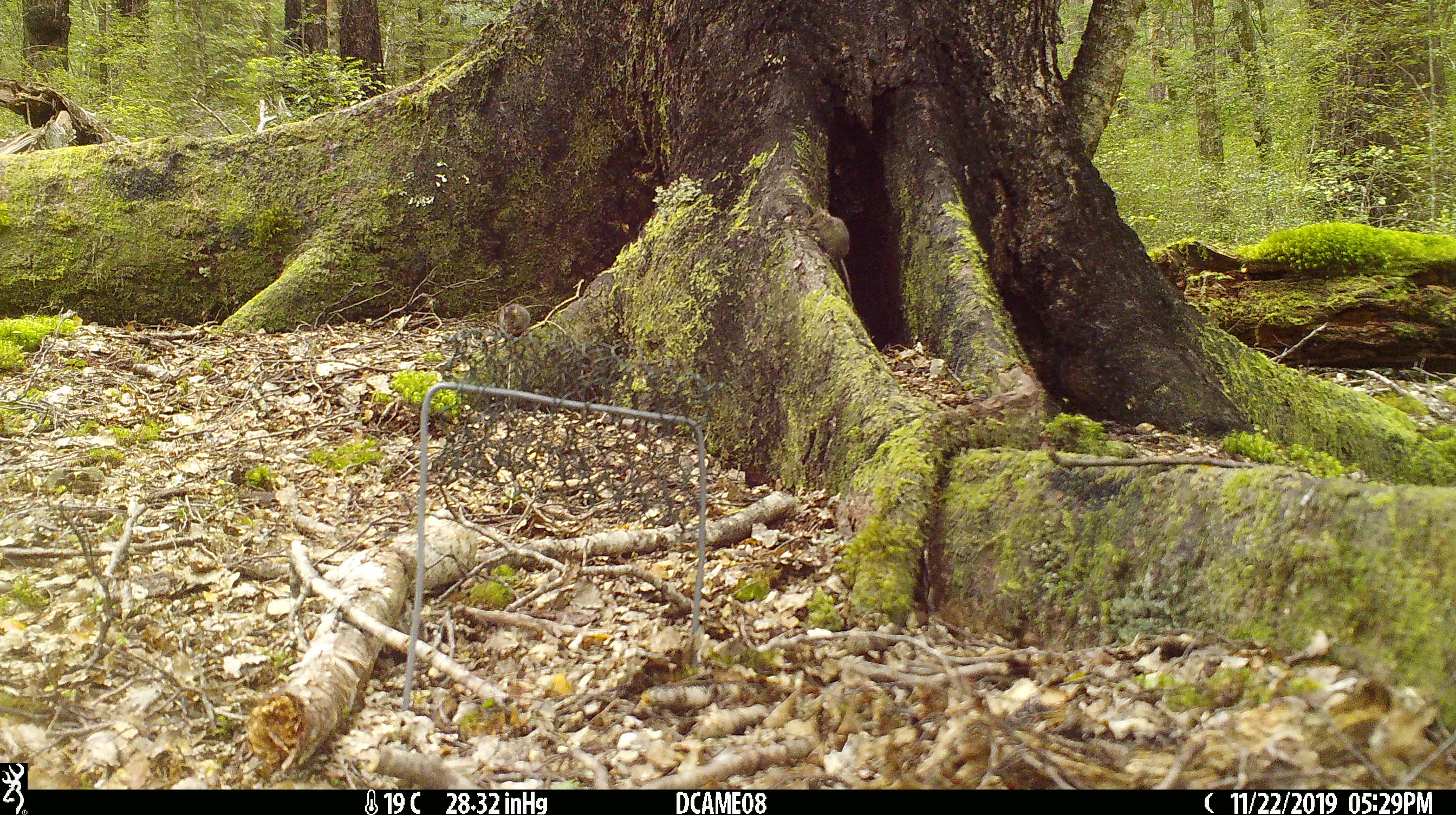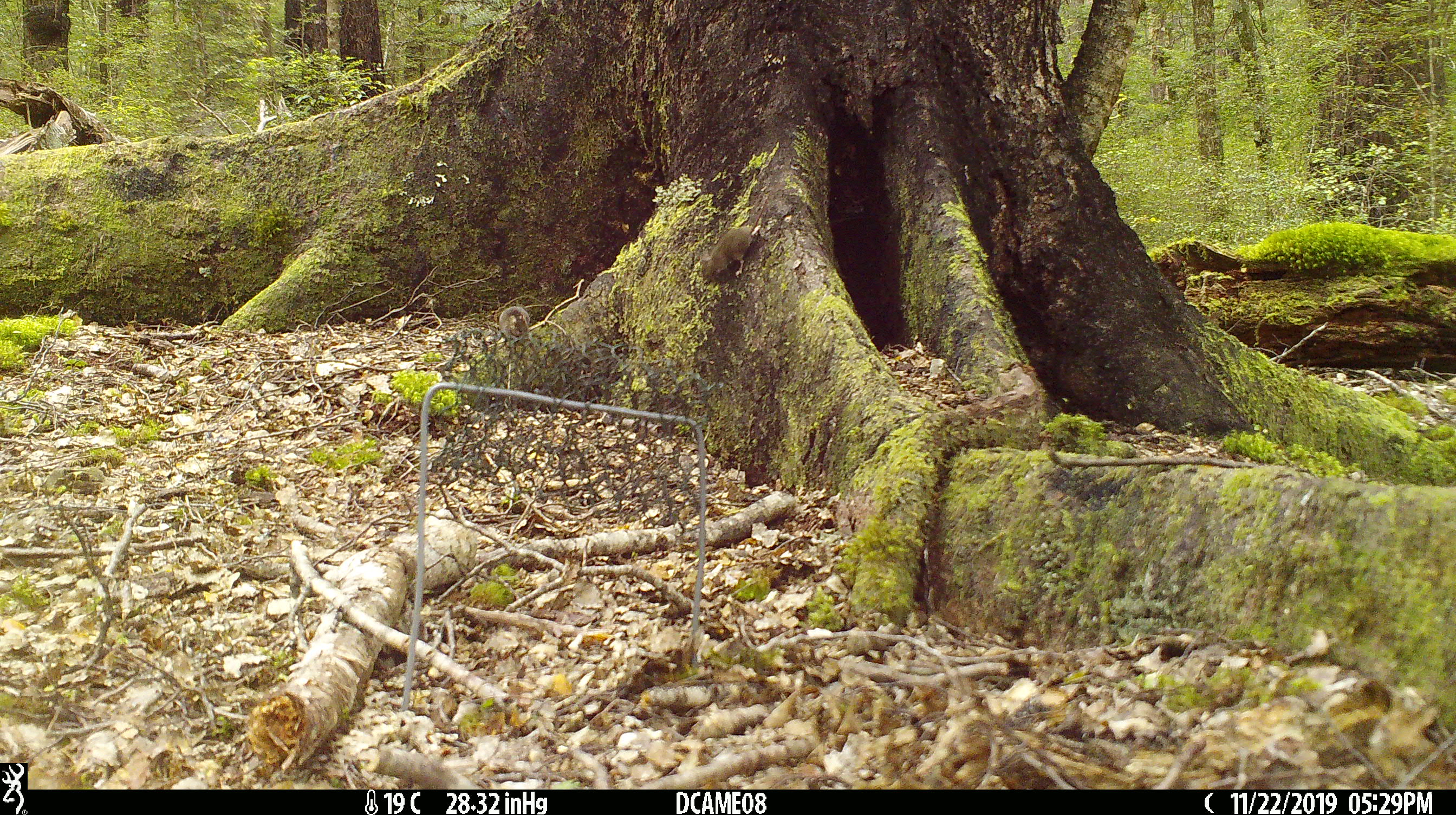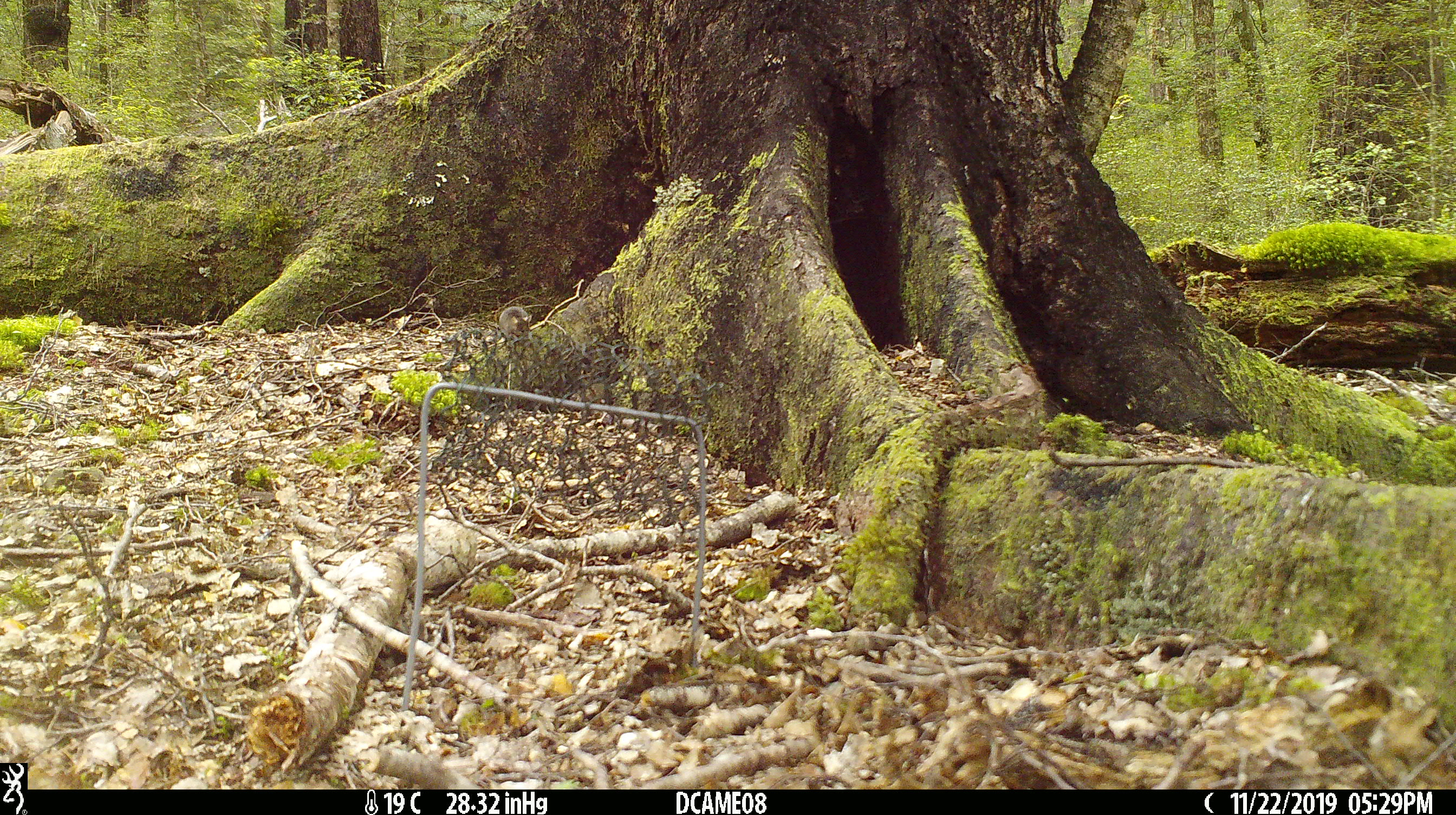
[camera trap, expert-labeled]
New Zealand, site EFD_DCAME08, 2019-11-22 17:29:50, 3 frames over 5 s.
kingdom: Animalia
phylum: Chordata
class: Mammalia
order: Rodentia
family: Muridae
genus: Mus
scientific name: Mus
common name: mouse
Mouse (Mus).